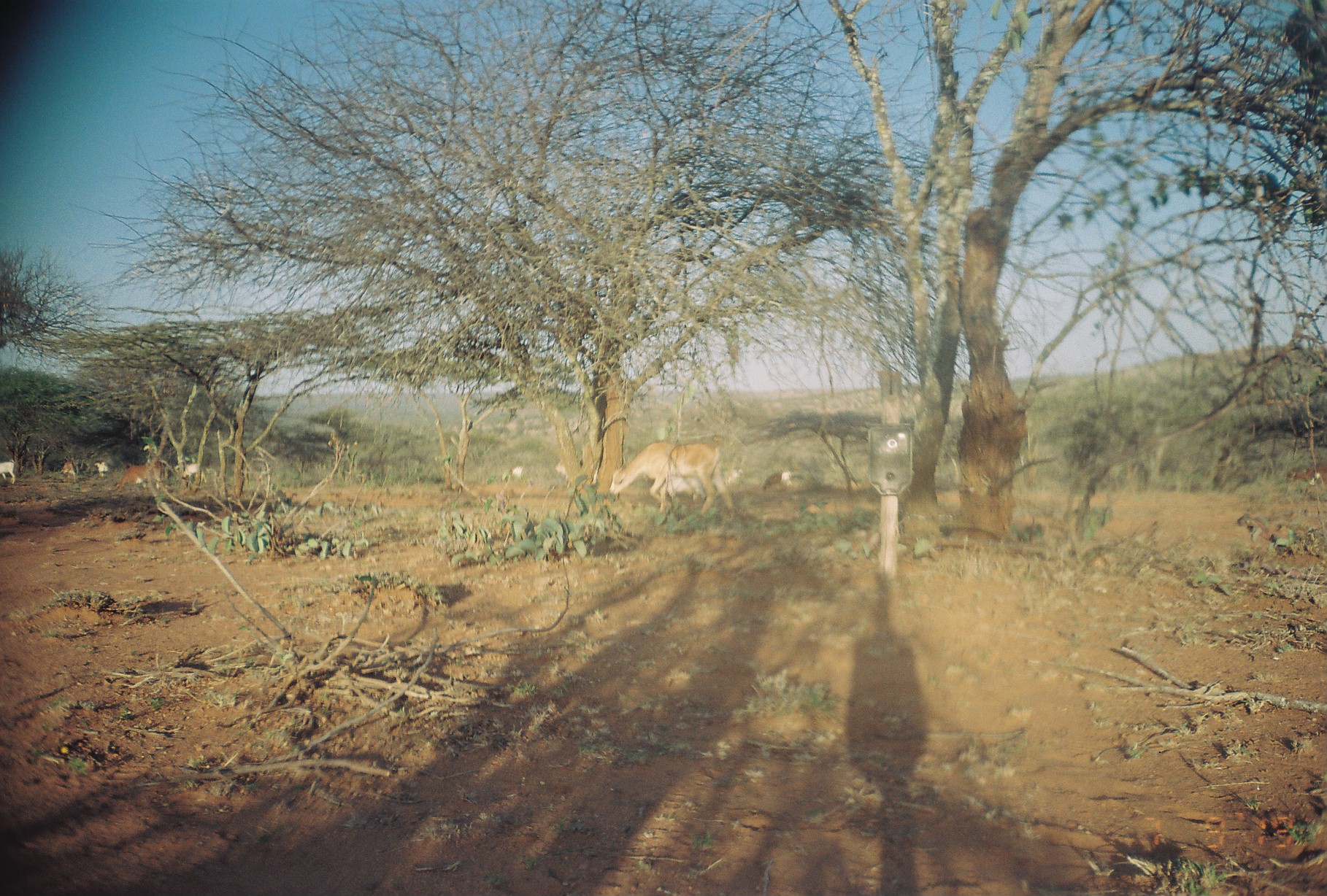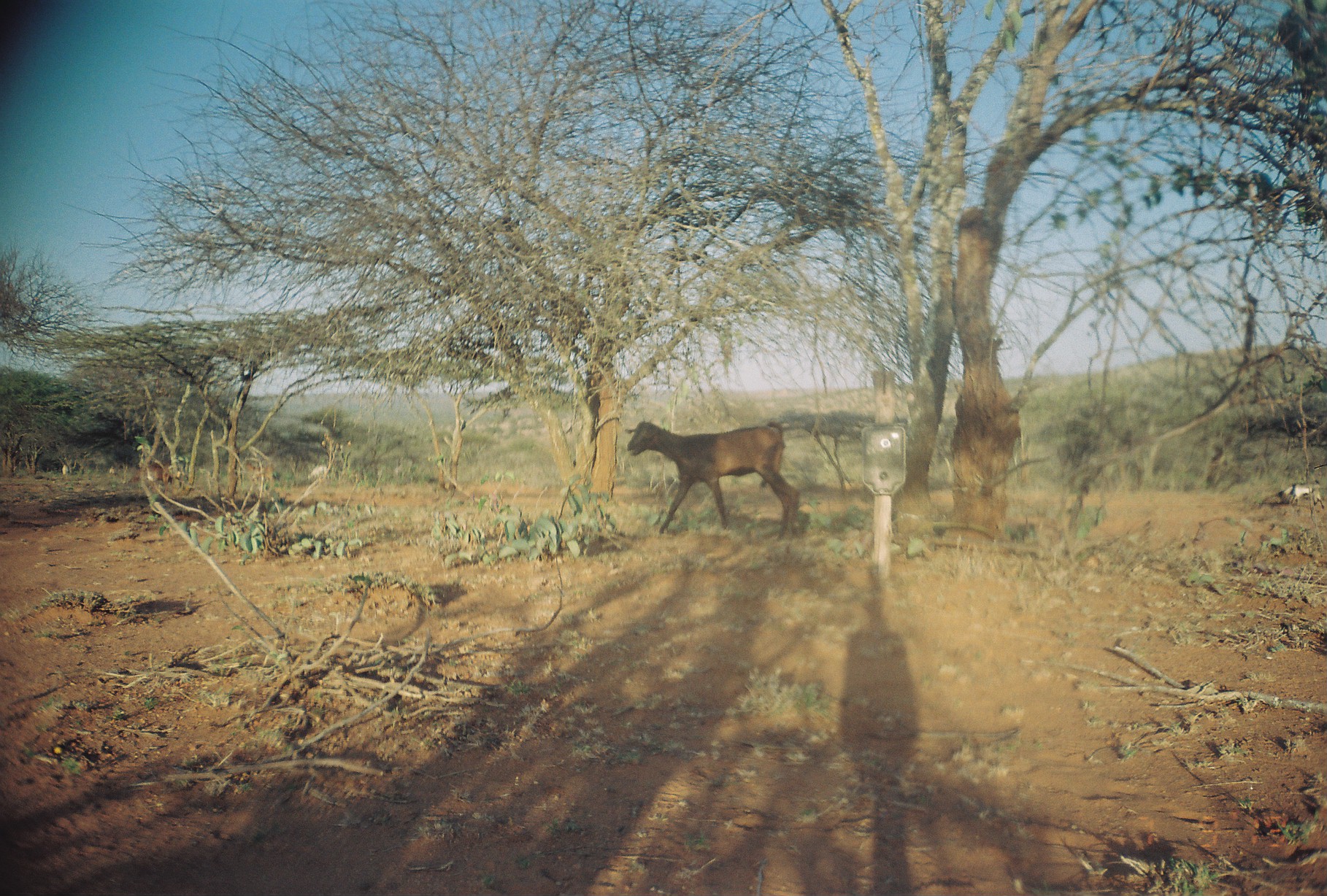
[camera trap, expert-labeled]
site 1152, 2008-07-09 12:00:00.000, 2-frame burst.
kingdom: Animalia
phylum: Chordata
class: Mammalia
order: Artiodactyla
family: Bovidae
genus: Capra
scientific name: Capra aegagrus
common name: wild goat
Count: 11.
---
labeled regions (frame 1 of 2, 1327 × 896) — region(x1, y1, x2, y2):
capra aegagrus: region(609, 442, 736, 518); region(114, 465, 164, 492); region(1286, 467, 1327, 496); region(175, 464, 207, 485); region(760, 470, 791, 490); region(1, 459, 16, 485); region(61, 460, 79, 475); region(94, 461, 108, 478)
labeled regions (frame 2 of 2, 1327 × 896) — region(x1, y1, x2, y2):
capra aegagrus: region(623, 419, 800, 545); region(127, 461, 179, 501); region(1254, 480, 1312, 511); region(244, 461, 275, 489); region(1313, 479, 1325, 509); region(308, 464, 328, 480)